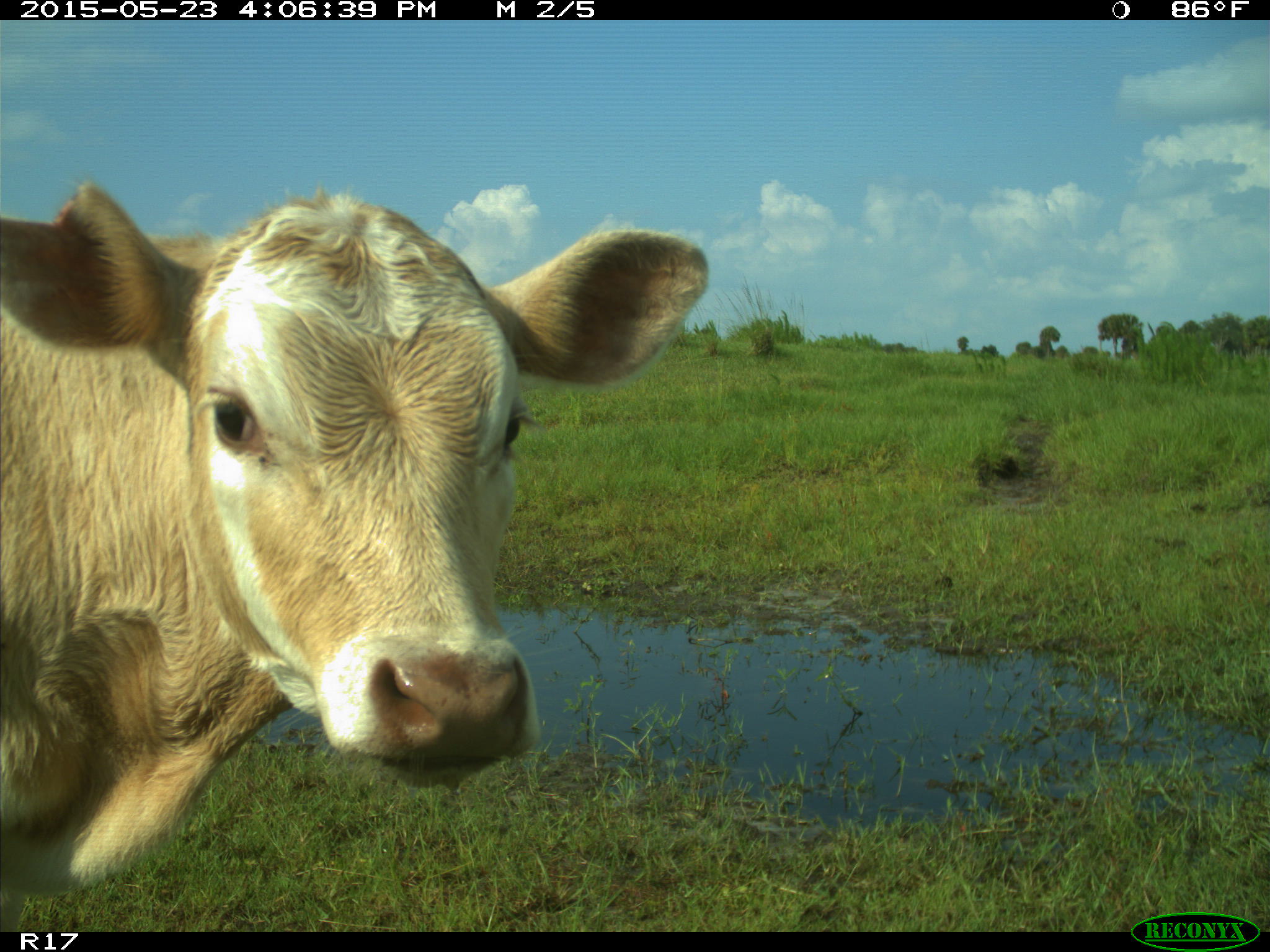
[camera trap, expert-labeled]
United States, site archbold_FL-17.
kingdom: Animalia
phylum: Chordata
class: Mammalia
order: Artiodactyla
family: Bovidae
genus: Bos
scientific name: Bos taurus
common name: domestic cow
Bos taurus (domestic cow).